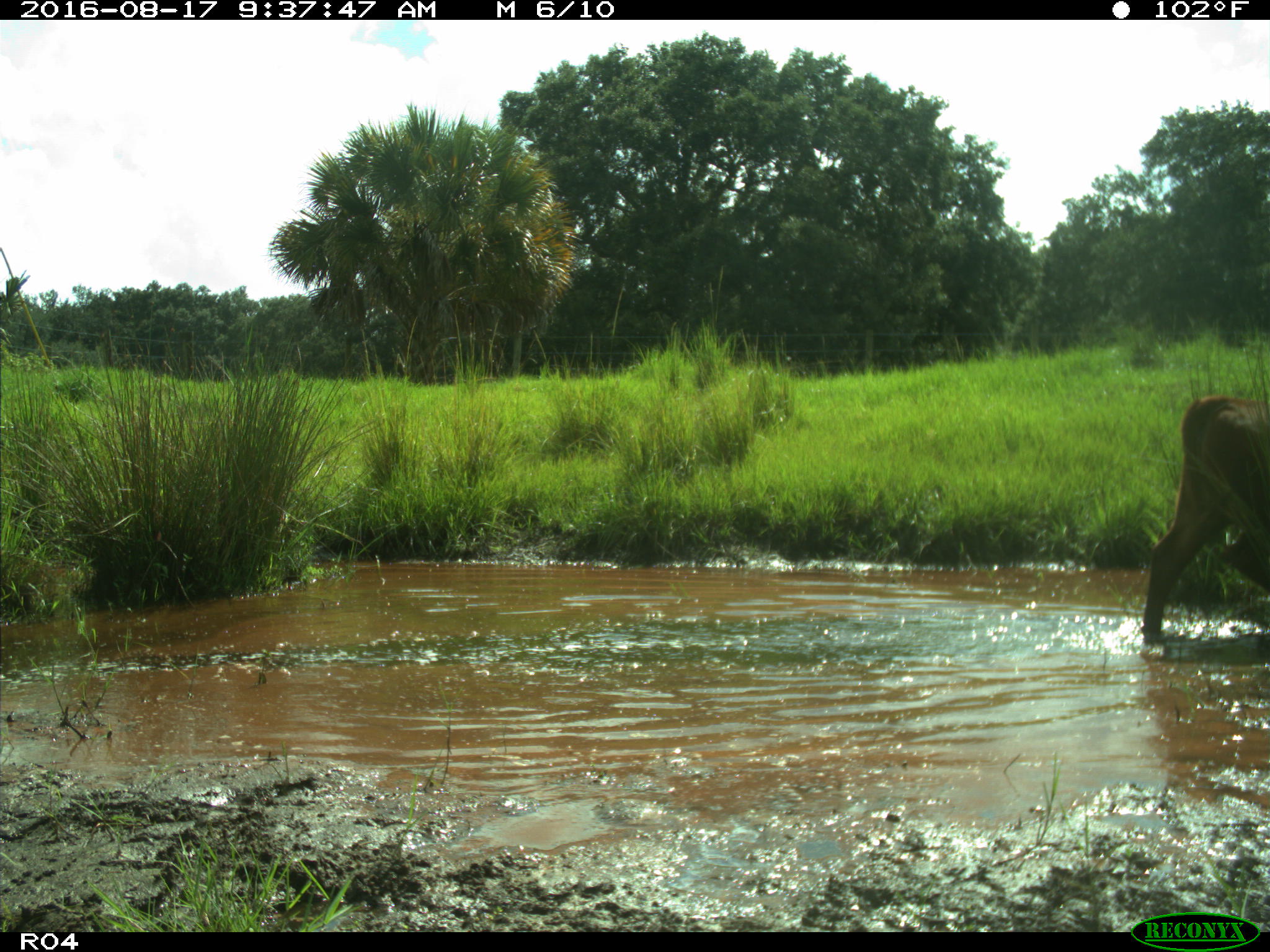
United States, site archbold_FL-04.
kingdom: Animalia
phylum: Chordata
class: Mammalia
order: Artiodactyla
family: Bovidae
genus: Bos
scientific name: Bos taurus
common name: domestic cow